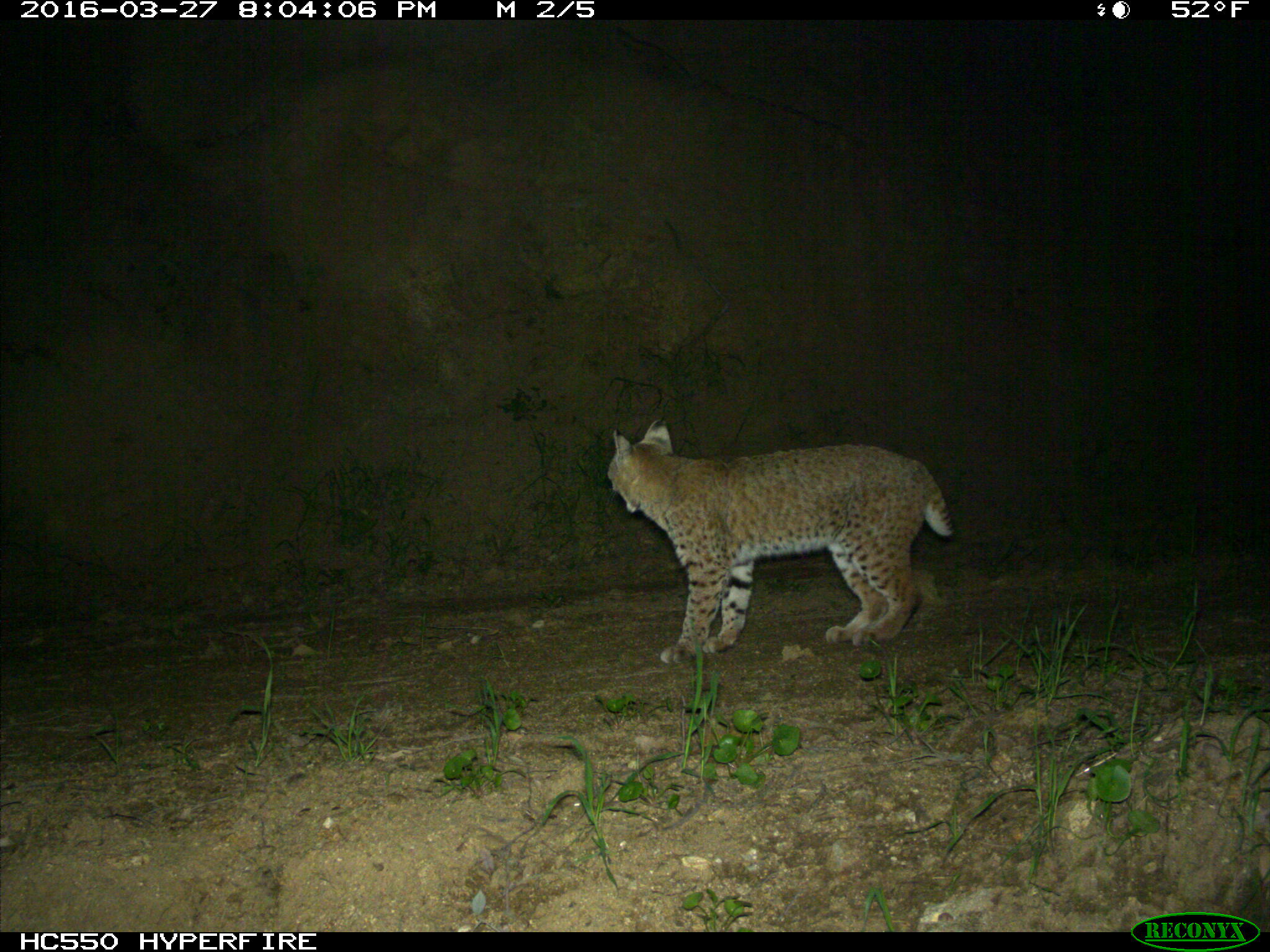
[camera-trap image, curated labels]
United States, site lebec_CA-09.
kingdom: Animalia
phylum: Chordata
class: Mammalia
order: Carnivora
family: Felidae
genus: Lynx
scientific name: Lynx rufus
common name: bobcat